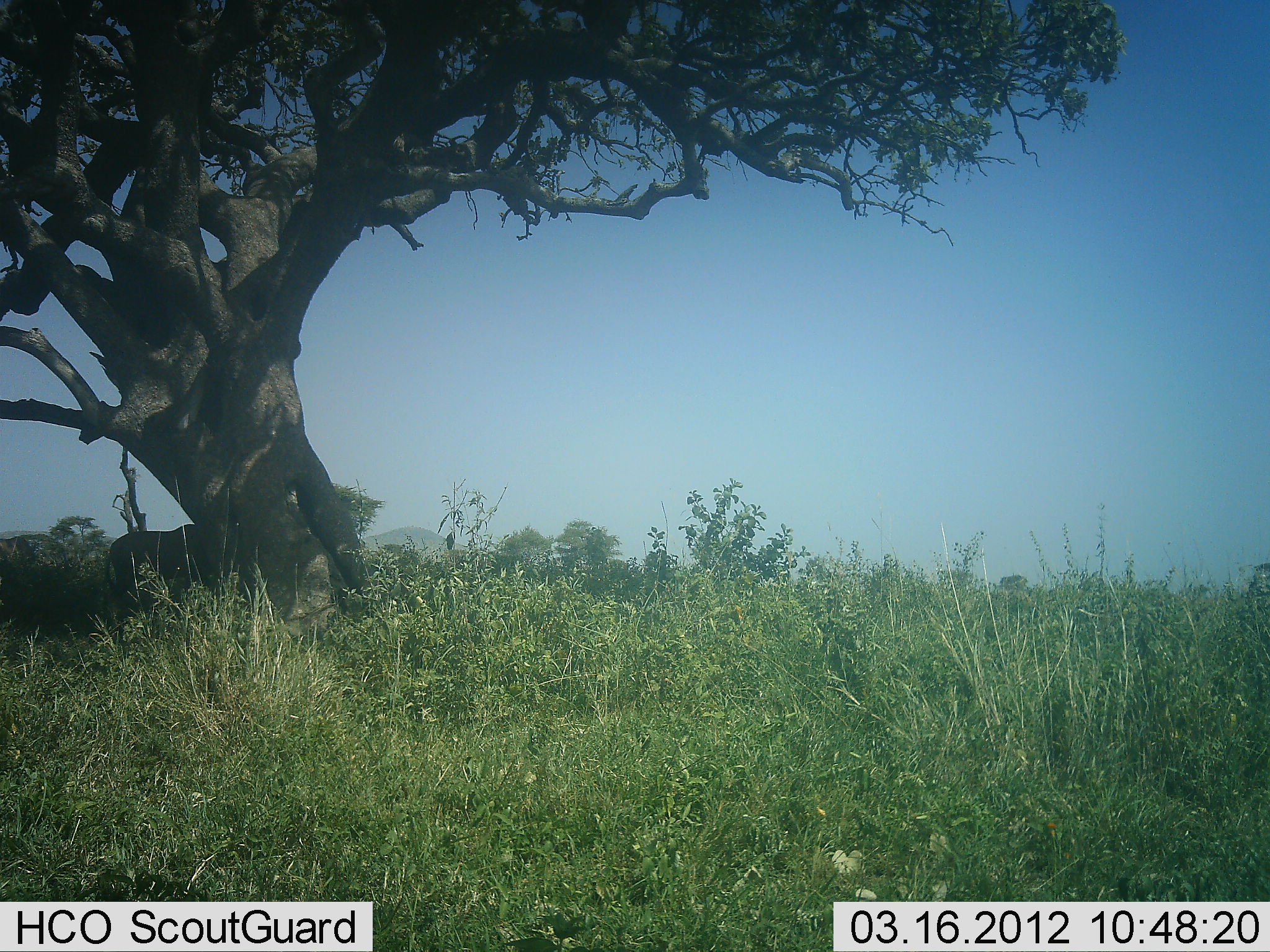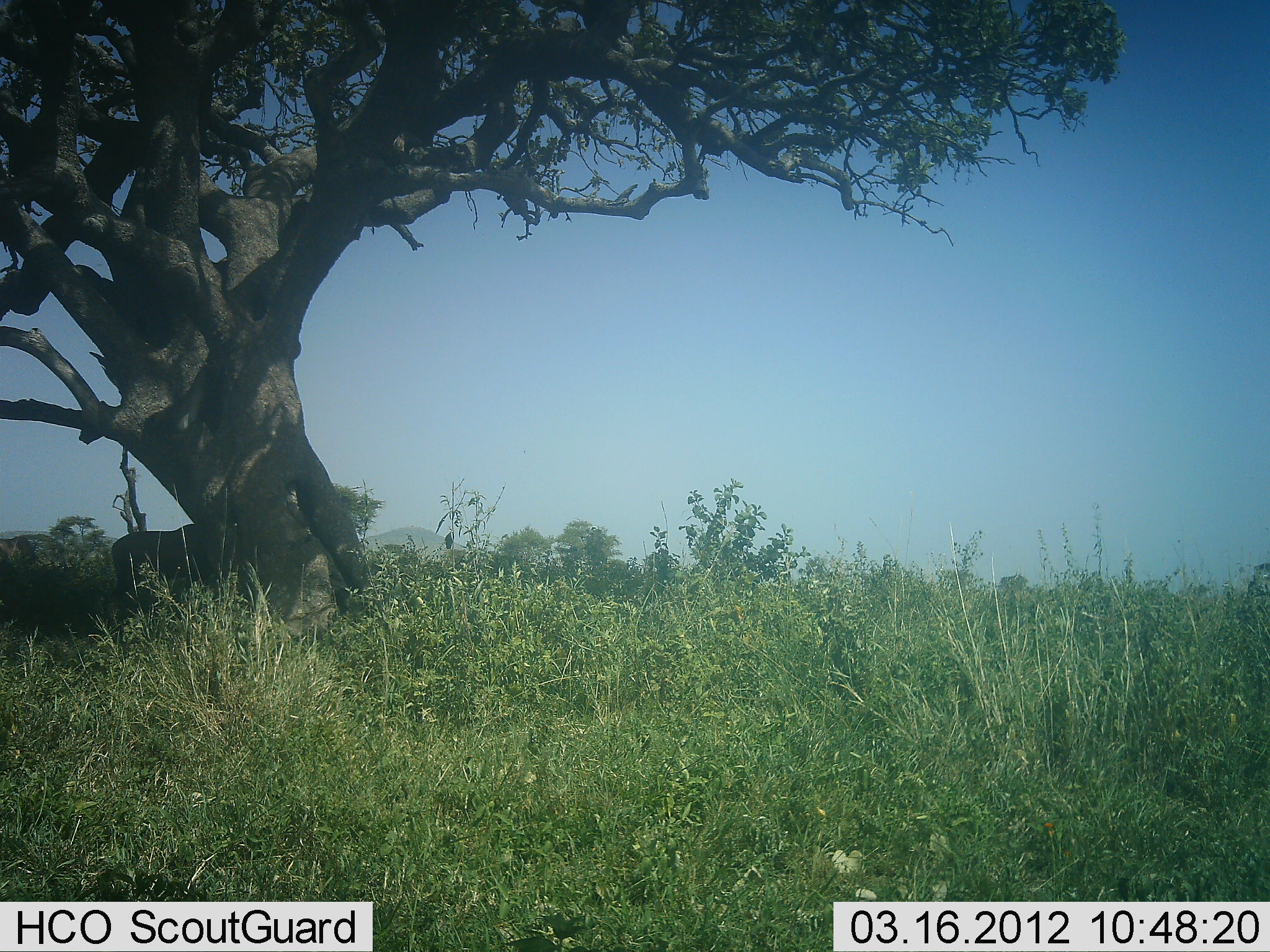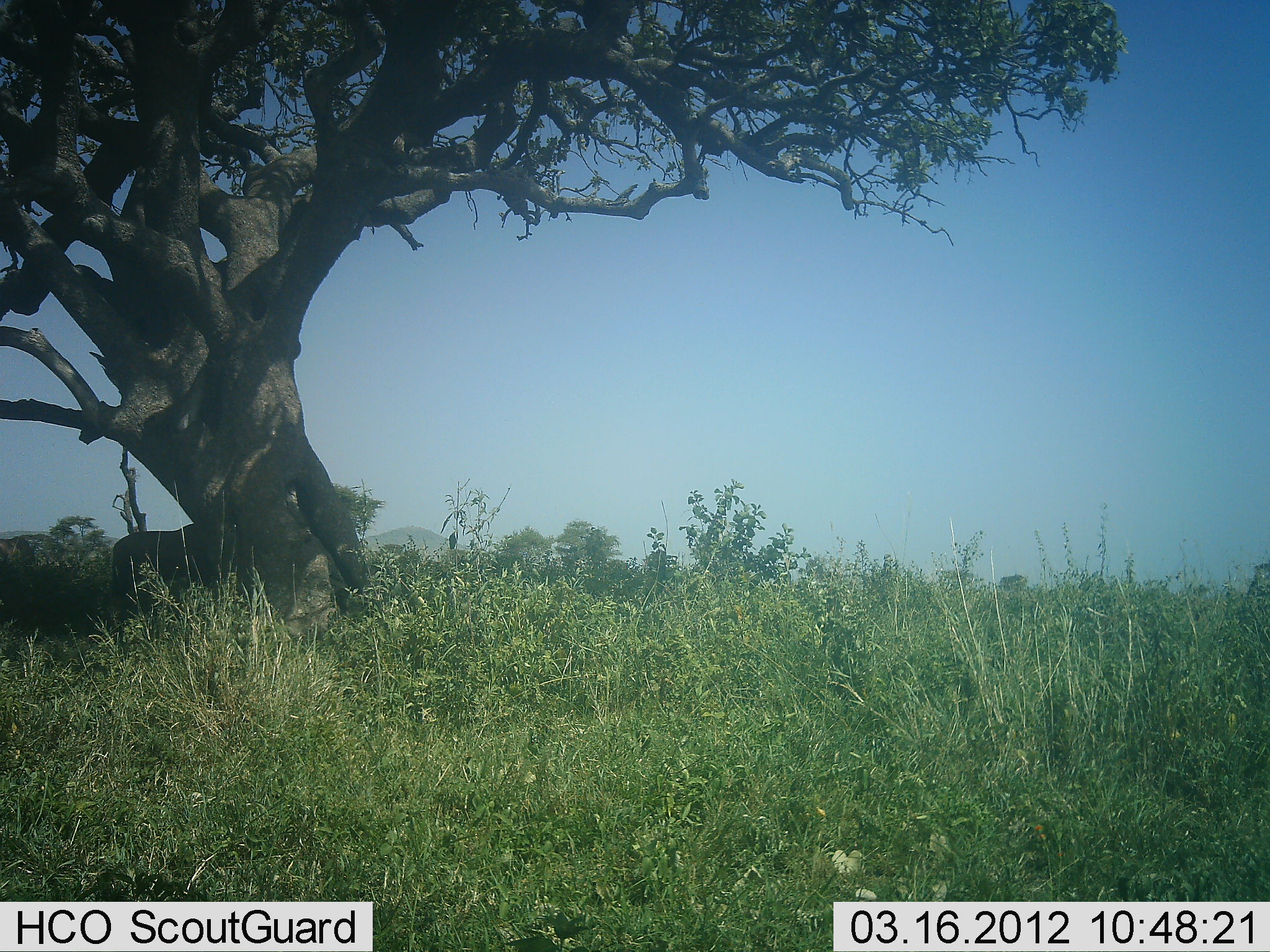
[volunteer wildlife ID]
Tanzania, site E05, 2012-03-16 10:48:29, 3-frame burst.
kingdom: Animalia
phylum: Chordata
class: Mammalia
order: Perissodactyla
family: Equidae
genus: Equus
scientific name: Equus quagga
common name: plains zebra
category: zebra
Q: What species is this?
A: Zebra (plains zebra) (Equus quagga).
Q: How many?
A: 1.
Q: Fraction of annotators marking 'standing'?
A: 100%.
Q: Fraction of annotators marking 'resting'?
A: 0%.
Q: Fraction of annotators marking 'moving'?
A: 0%.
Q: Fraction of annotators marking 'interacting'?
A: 0%.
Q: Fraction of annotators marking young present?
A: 0%.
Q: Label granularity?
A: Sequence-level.